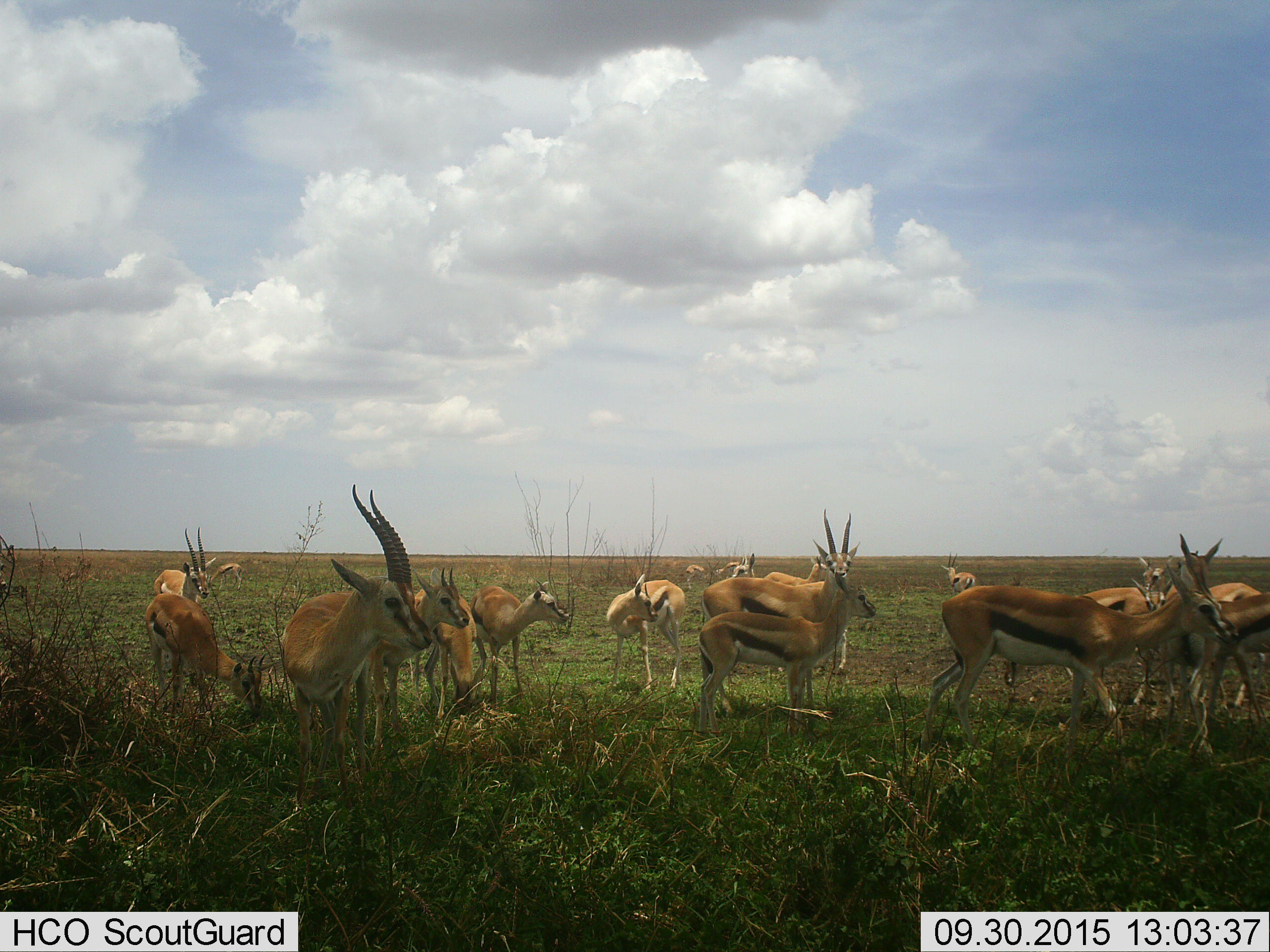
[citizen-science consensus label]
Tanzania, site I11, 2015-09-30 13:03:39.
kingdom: Animalia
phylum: Chordata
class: Mammalia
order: Artiodactyla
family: Bovidae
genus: Eudorcas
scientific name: Eudorcas thomsonii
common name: thomson's gazelle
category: gazellethomsons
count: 11-50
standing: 90%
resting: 0%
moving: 40%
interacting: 10%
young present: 20%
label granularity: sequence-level